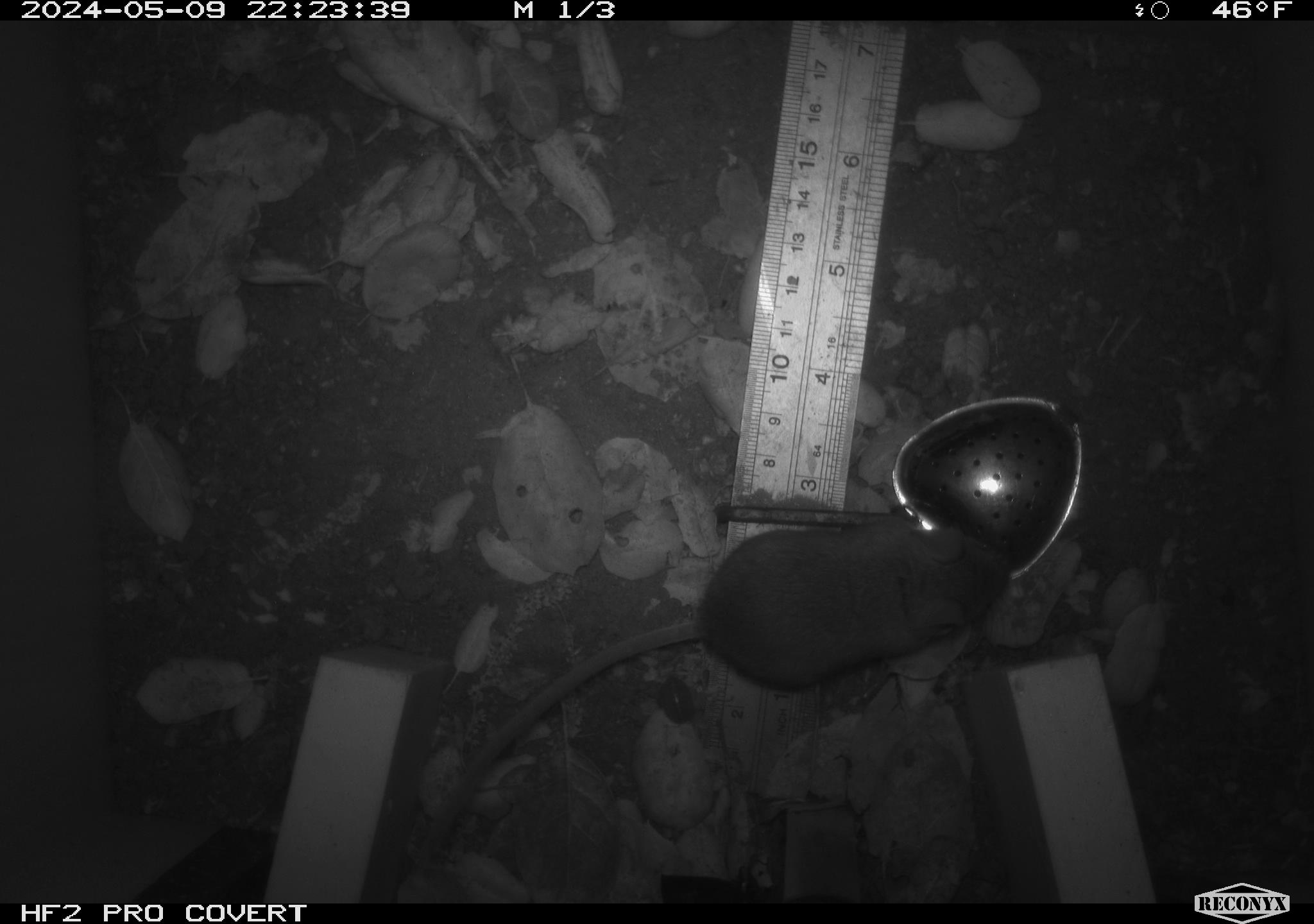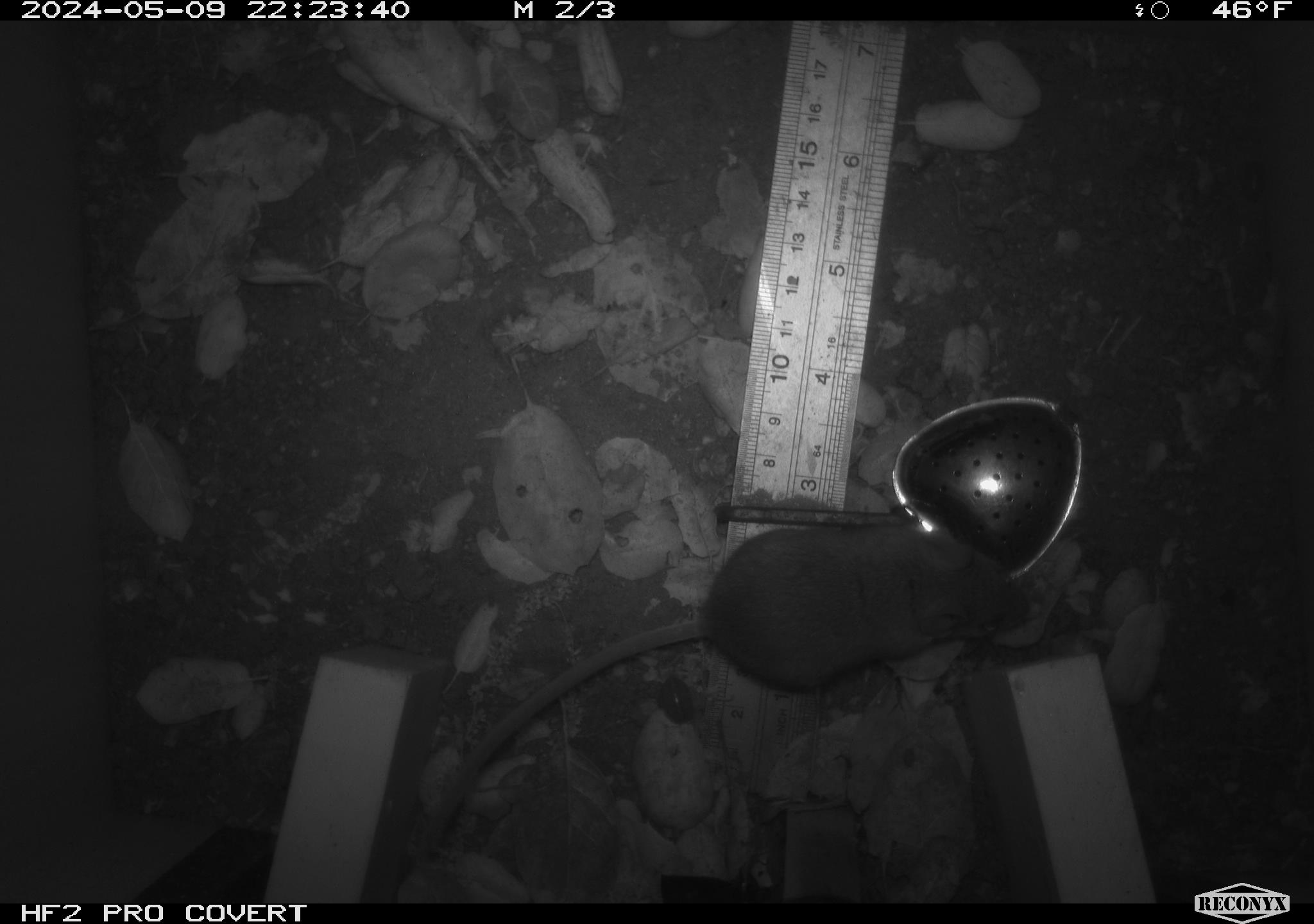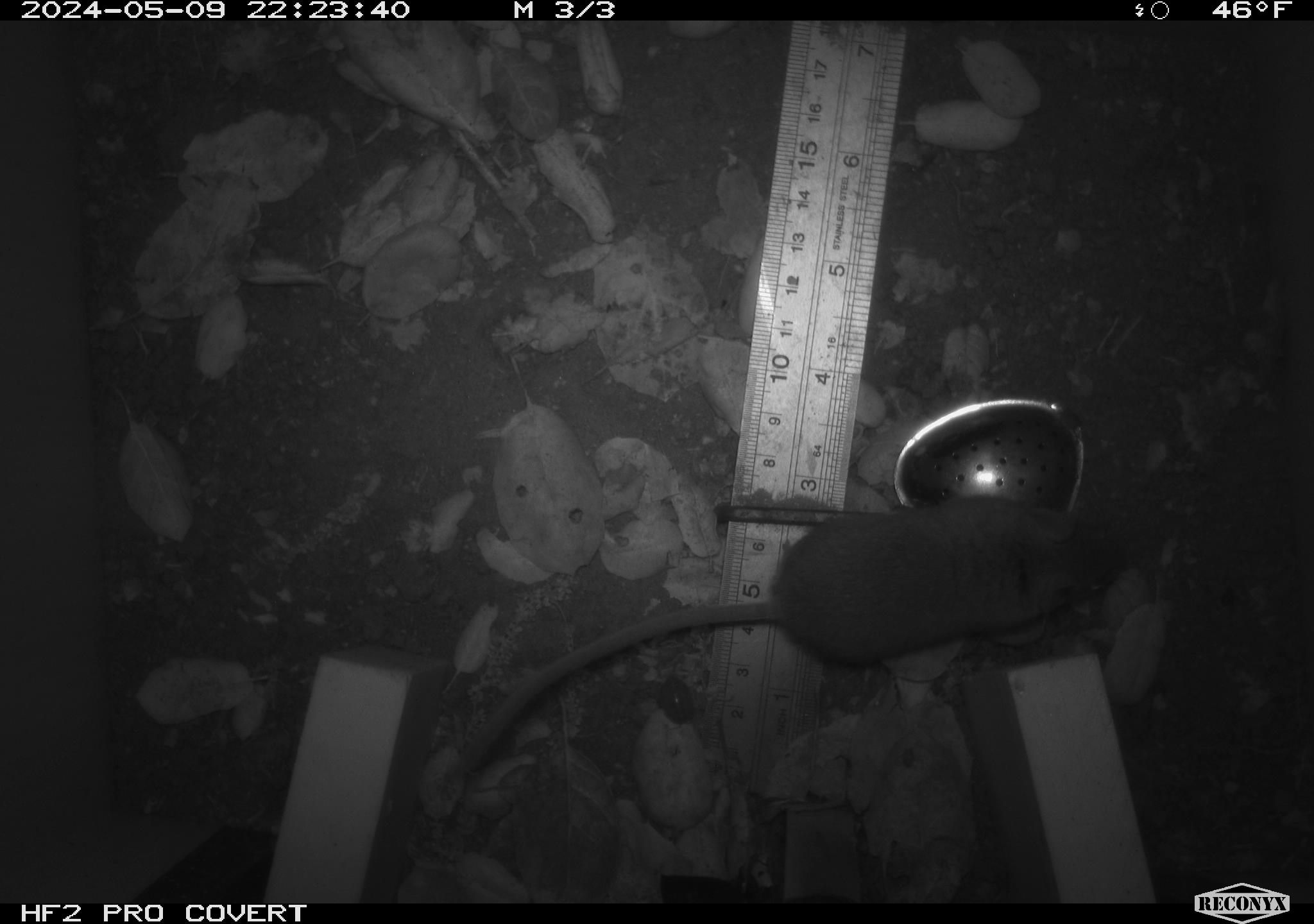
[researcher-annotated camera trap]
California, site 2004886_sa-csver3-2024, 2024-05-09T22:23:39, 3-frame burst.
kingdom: Animalia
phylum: Chordata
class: Mammalia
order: Rodentia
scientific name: Rodentia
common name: rodent